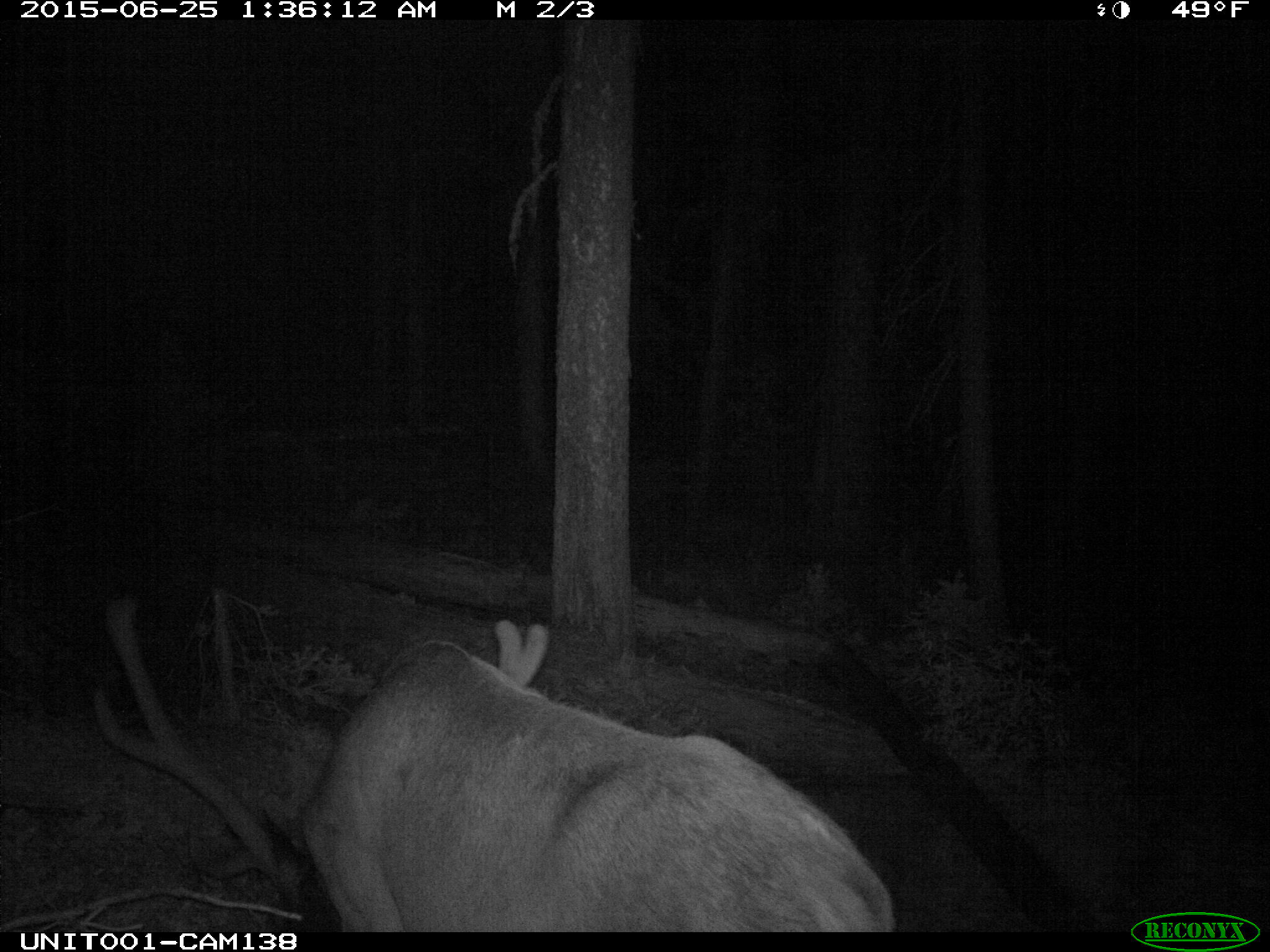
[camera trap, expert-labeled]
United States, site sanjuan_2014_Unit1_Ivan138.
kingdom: Animalia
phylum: Chordata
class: Mammalia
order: Artiodactyla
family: Cervidae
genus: Cervus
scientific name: Cervus elaphus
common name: red deer